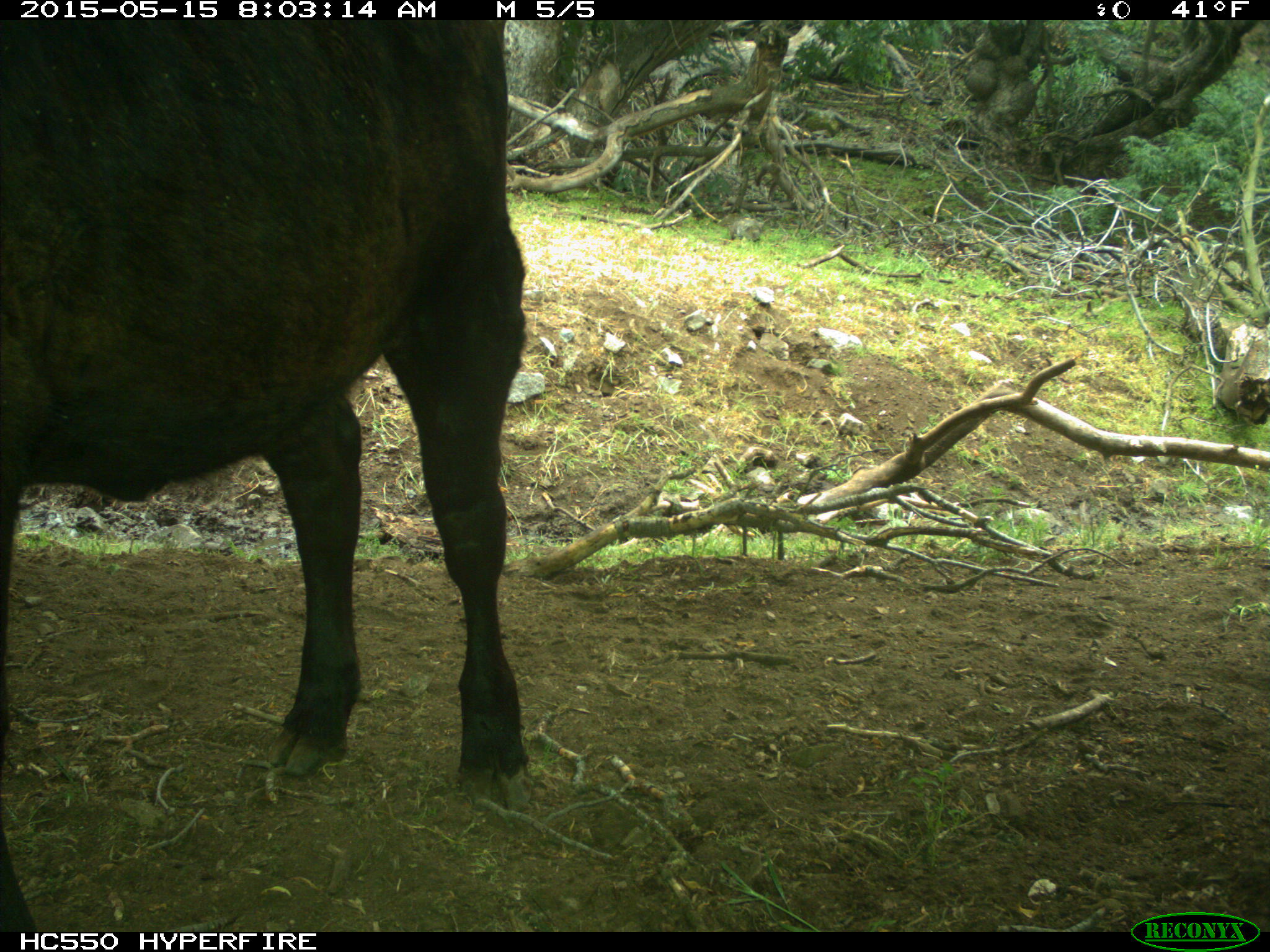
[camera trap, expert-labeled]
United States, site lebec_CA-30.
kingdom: Animalia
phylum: Chordata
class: Mammalia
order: Artiodactyla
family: Bovidae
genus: Bos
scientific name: Bos taurus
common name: domestic cow